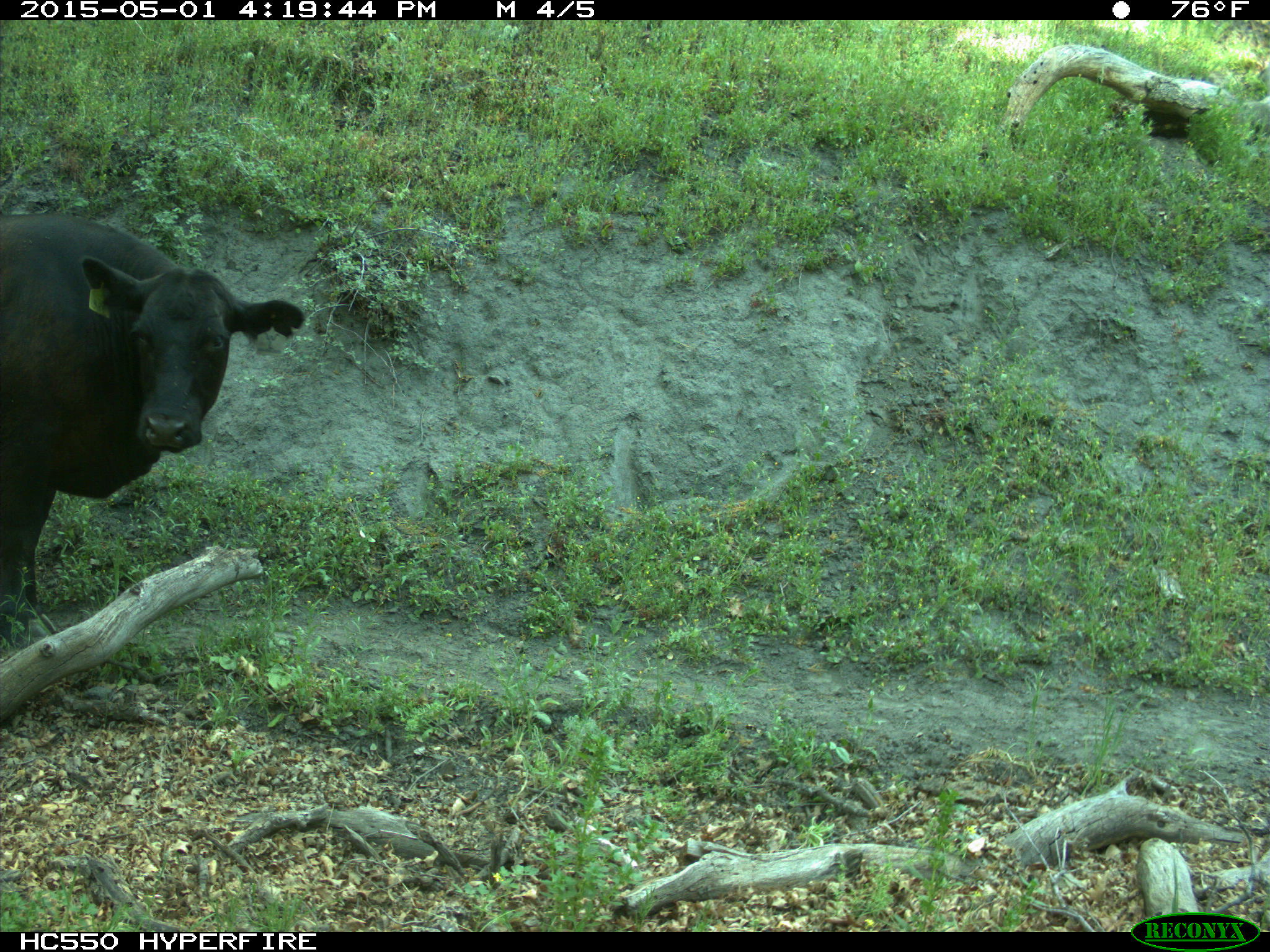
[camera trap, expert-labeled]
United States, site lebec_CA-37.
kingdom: Animalia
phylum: Chordata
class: Mammalia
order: Artiodactyla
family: Bovidae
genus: Bos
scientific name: Bos taurus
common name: domestic cow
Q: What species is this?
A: Bos taurus (domestic cow).